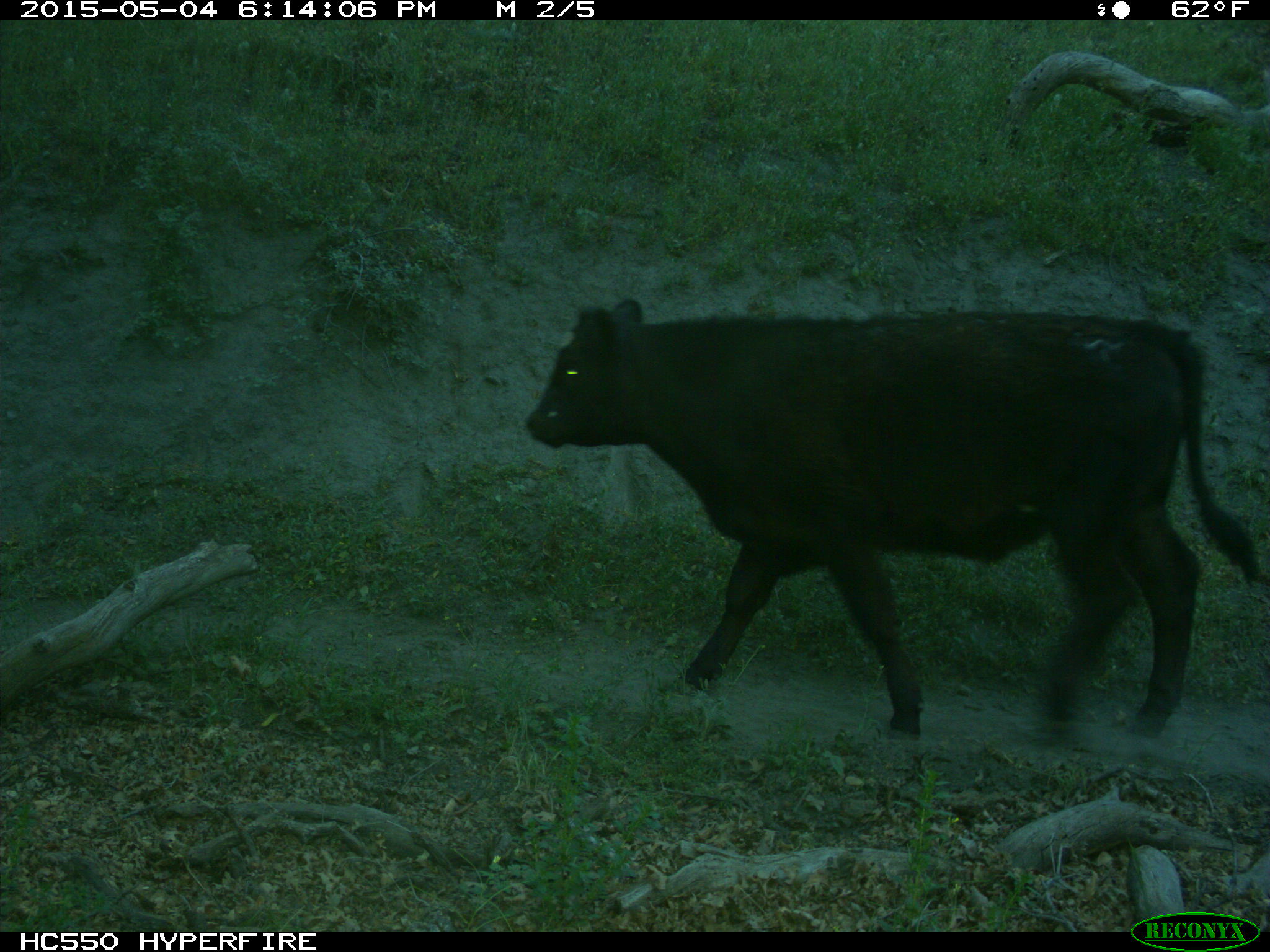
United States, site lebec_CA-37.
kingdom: Animalia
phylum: Chordata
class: Mammalia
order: Artiodactyla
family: Bovidae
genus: Bos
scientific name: Bos taurus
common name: domestic cow